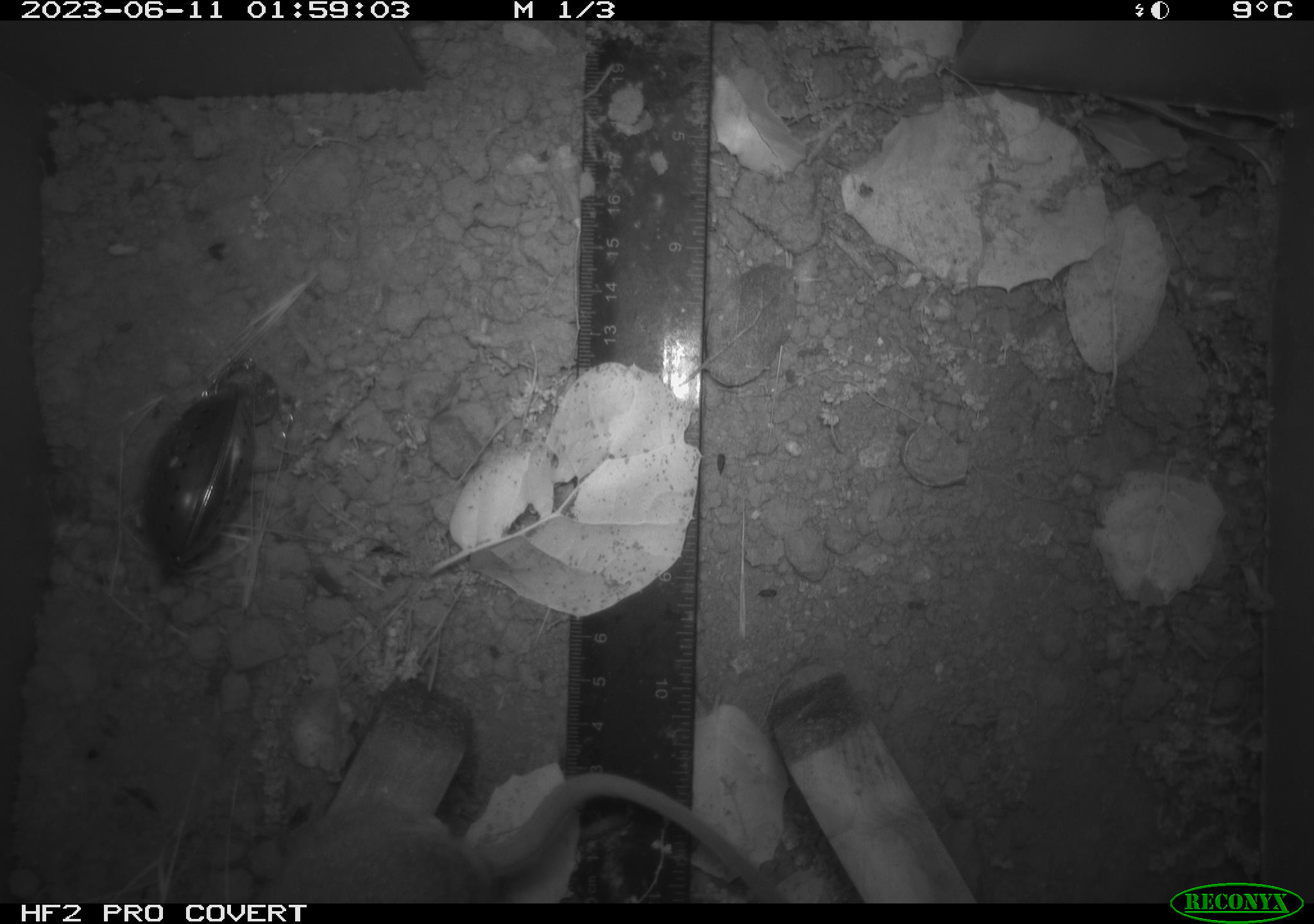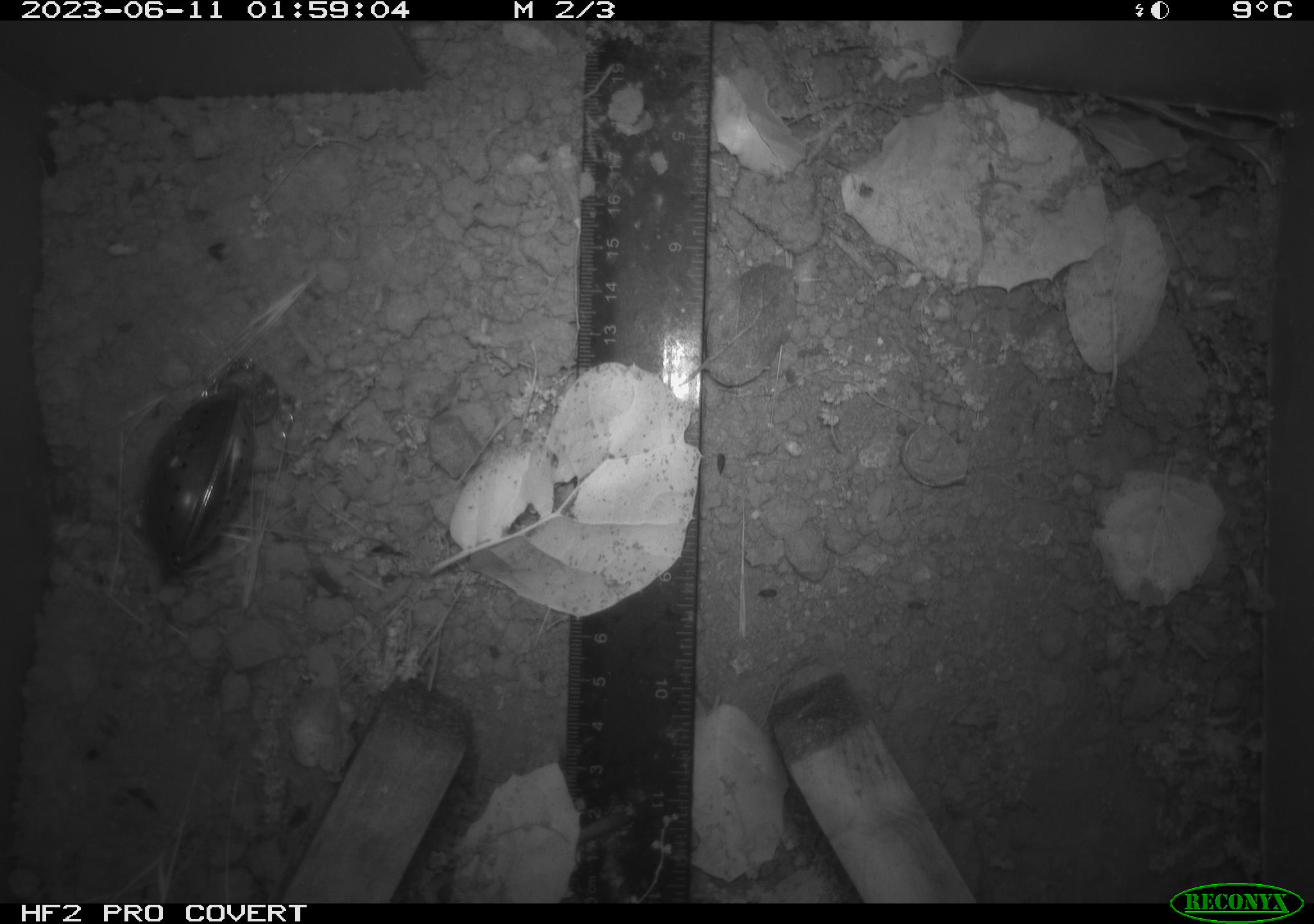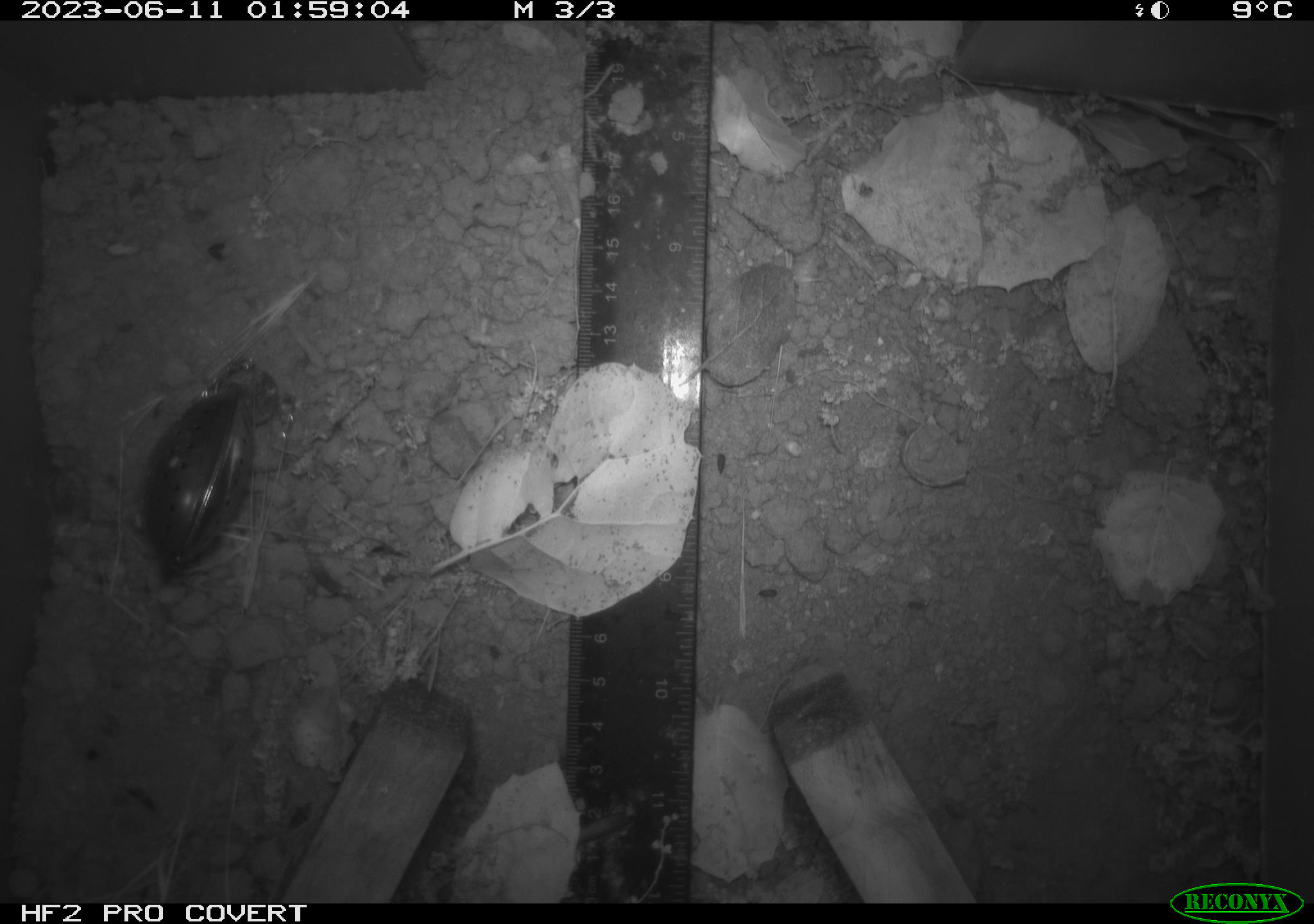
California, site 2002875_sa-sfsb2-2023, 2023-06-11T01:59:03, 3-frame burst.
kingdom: Animalia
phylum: Chordata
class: Mammalia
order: Rodentia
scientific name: Rodentia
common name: mouse species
Mouse species (Rodentia).